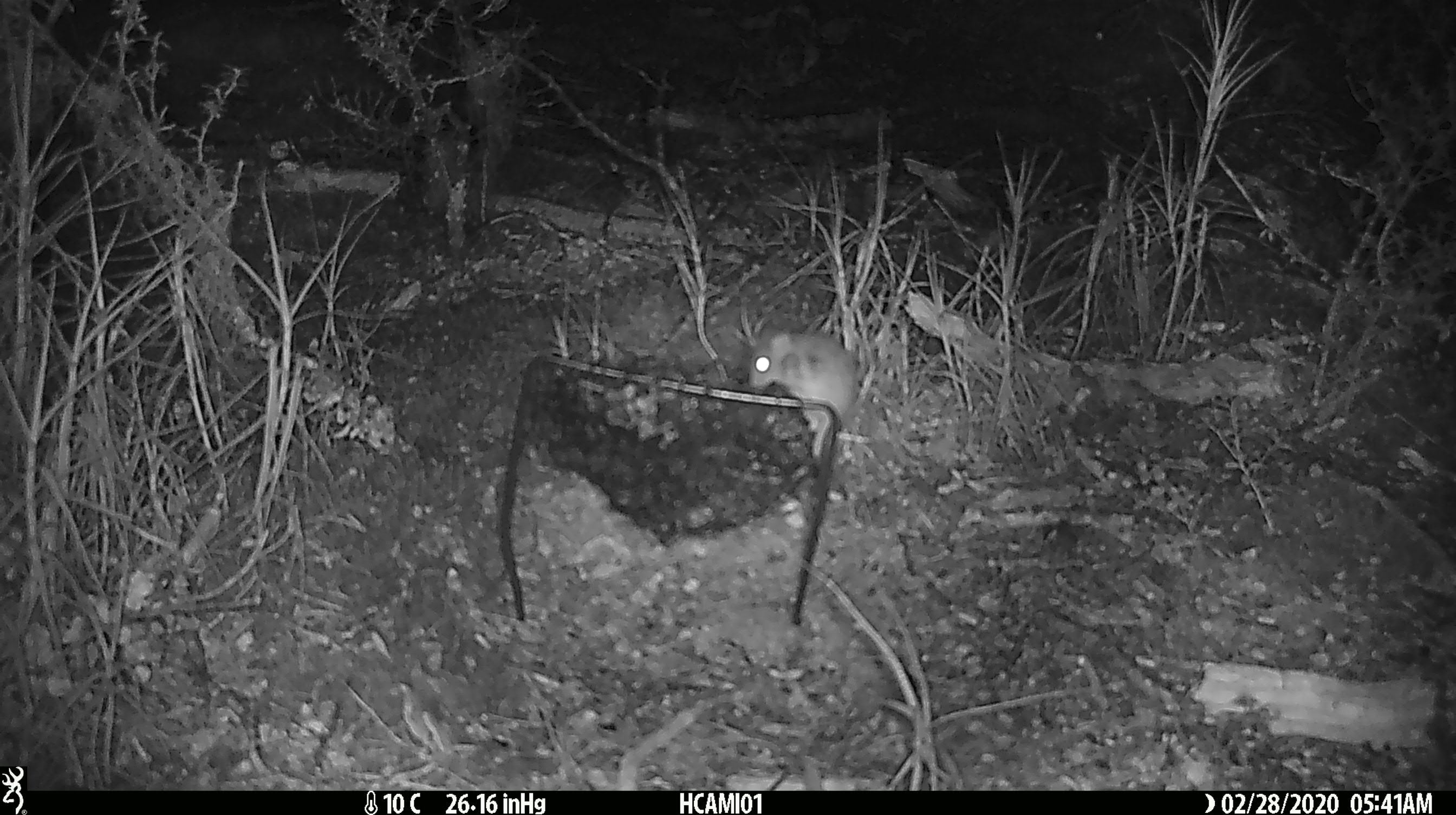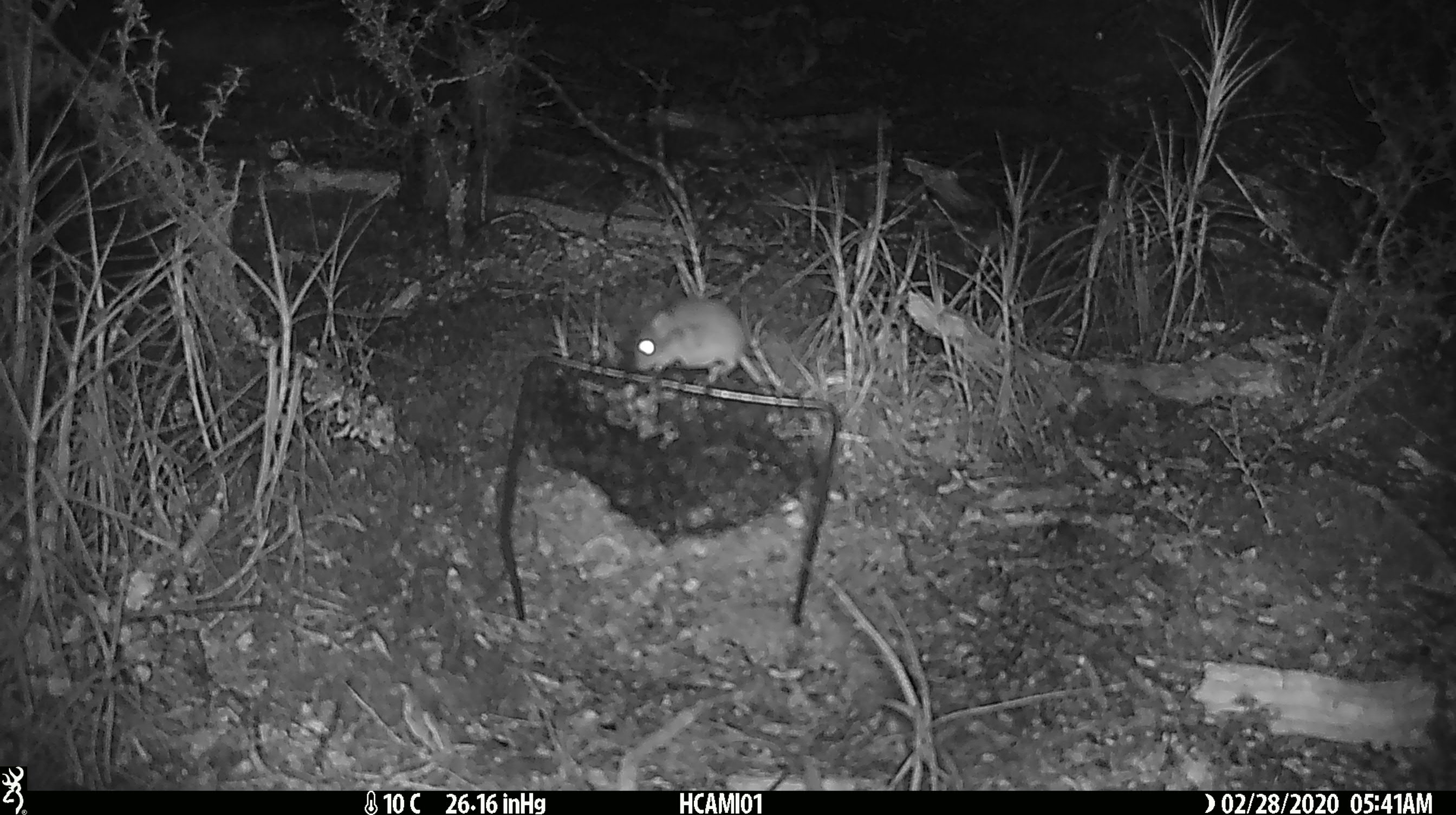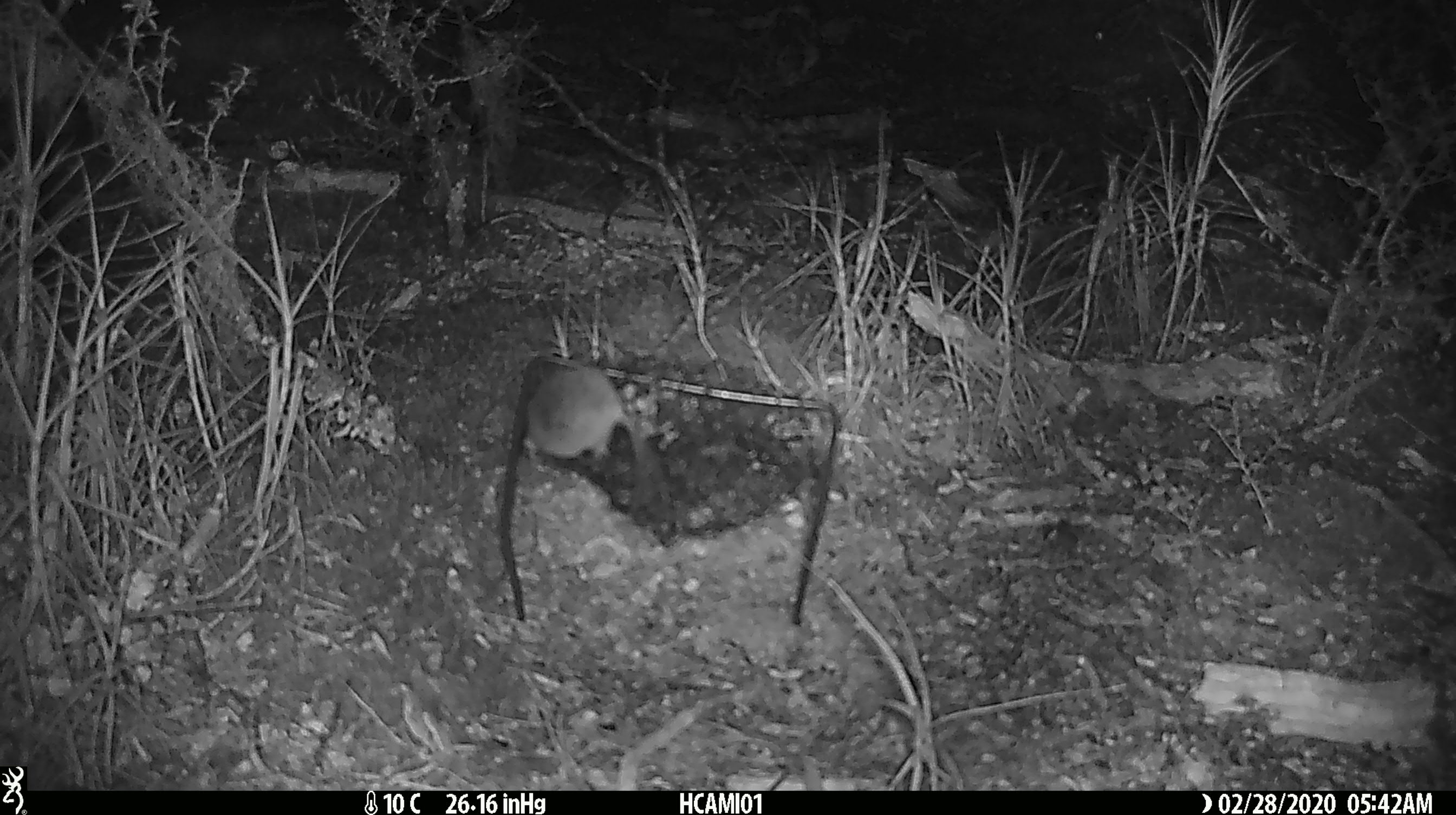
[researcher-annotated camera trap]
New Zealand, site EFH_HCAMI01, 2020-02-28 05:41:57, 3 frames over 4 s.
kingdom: Animalia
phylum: Chordata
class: Mammalia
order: Rodentia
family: Muridae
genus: Mus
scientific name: Mus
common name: mouse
Mouse (Mus).